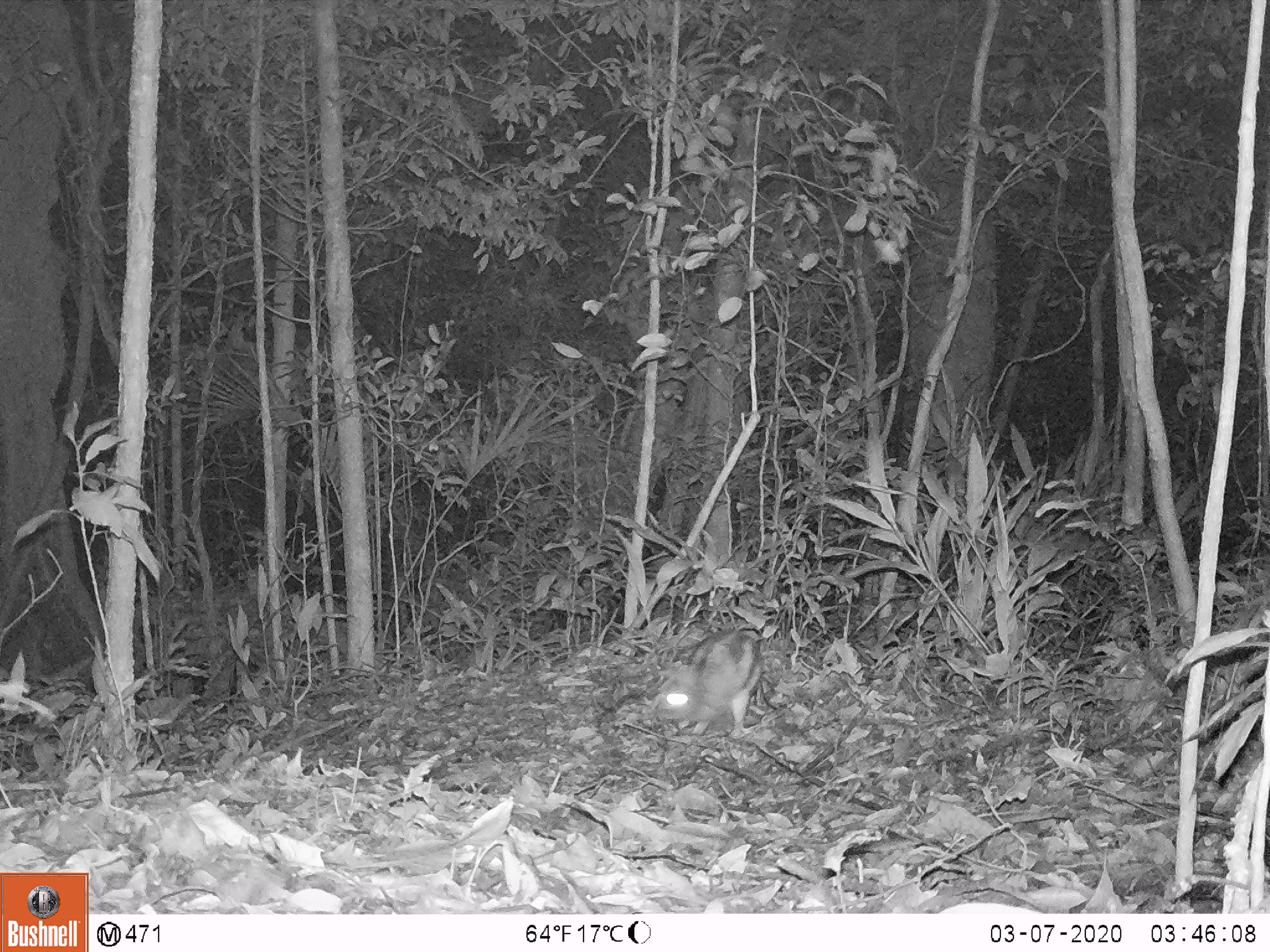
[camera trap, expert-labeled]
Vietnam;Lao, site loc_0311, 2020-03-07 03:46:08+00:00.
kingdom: Animalia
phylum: Chordata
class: Mammalia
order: Lagomorpha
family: Leporidae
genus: Nesolagus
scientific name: Nesolagus timminsi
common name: annamite striped rabbit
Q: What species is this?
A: Annamite striped rabbit (Nesolagus timminsi).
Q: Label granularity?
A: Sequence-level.